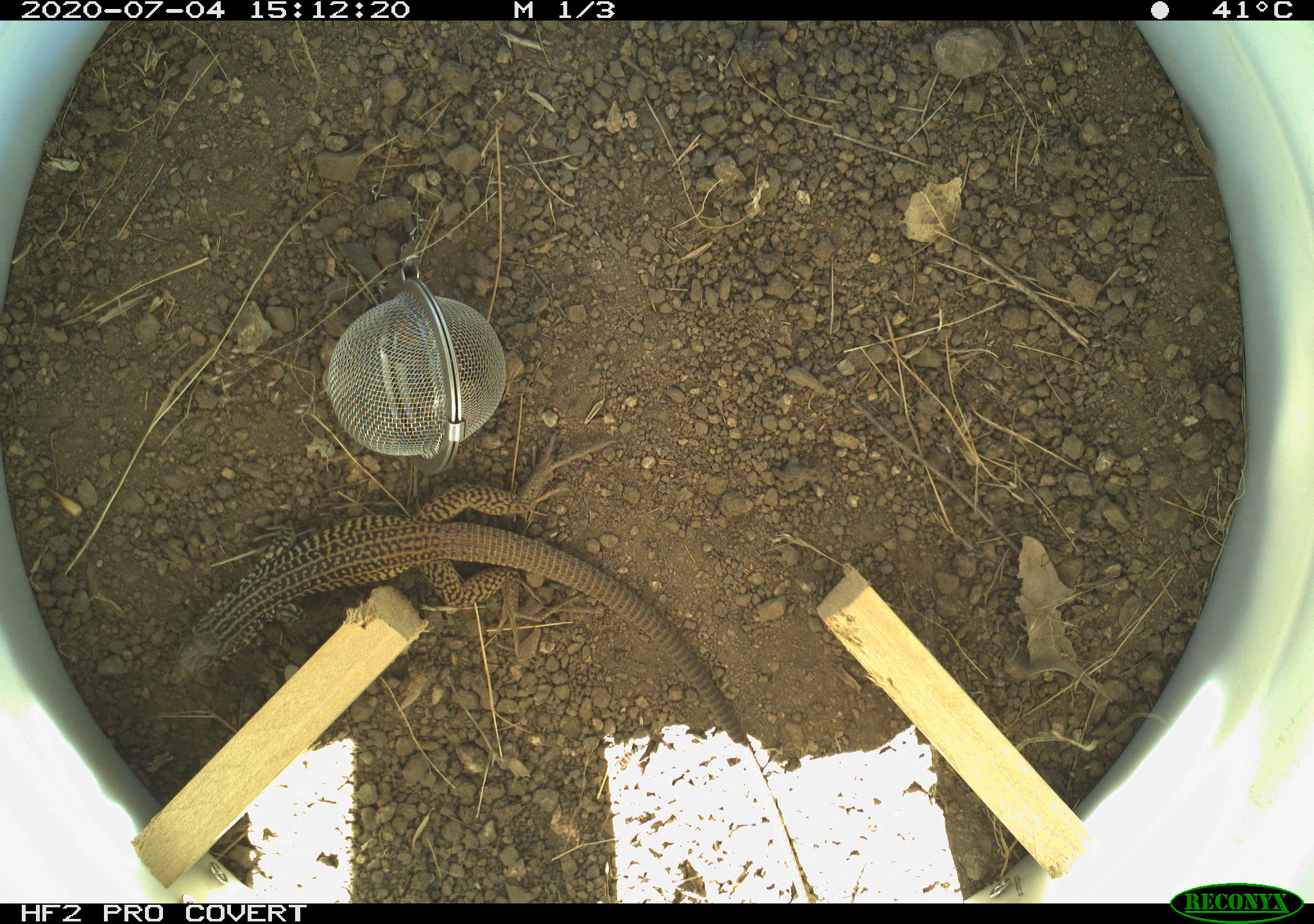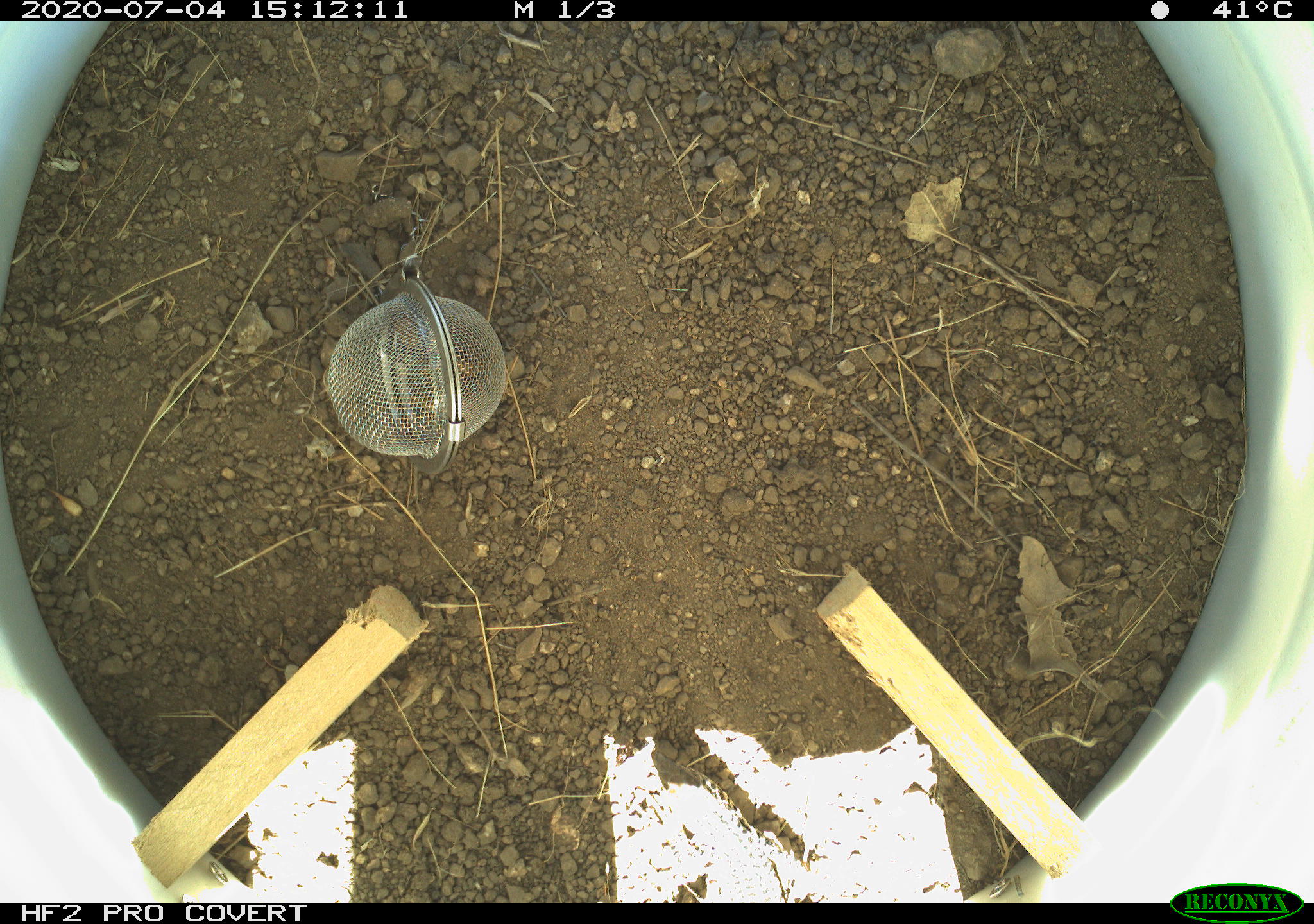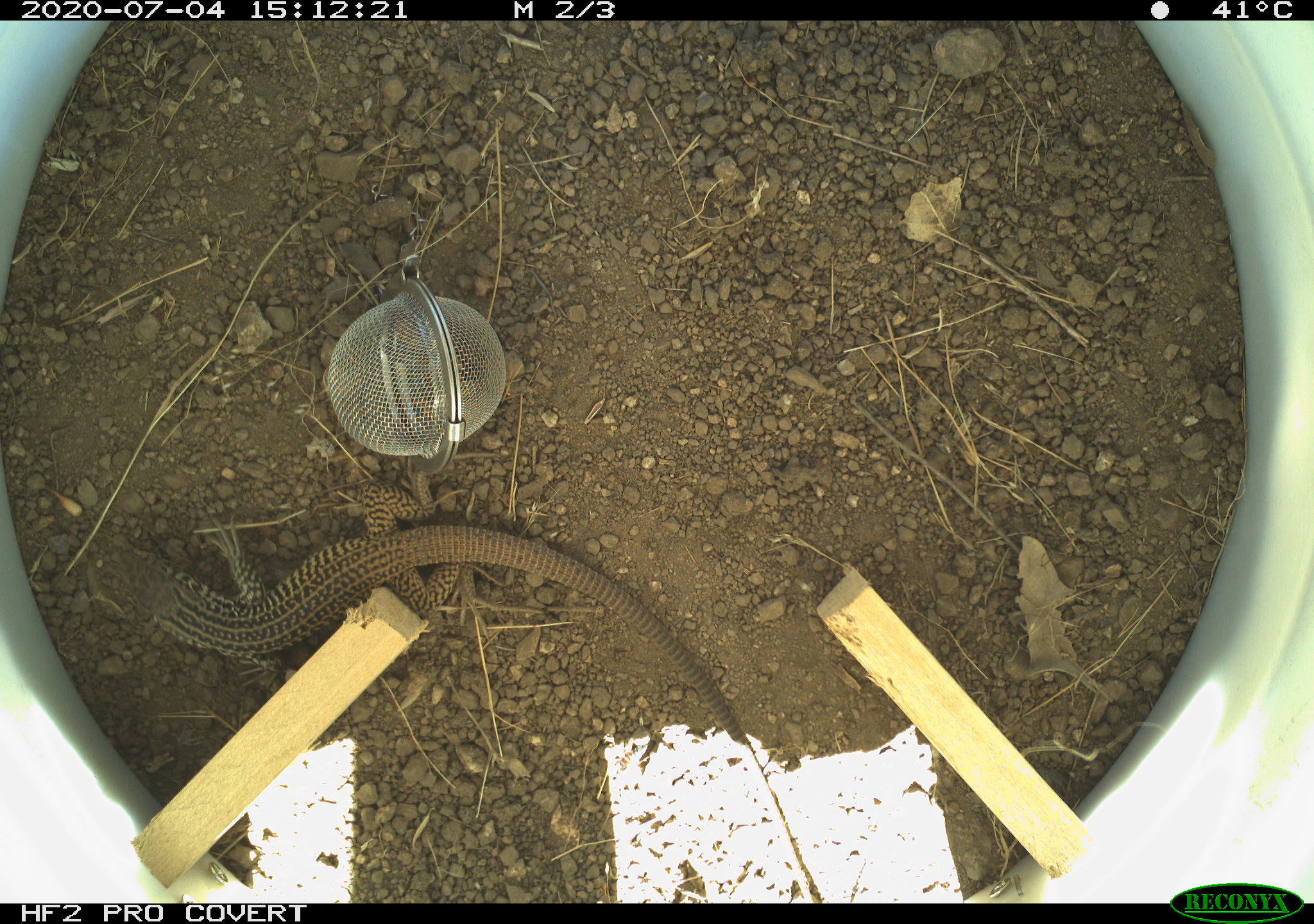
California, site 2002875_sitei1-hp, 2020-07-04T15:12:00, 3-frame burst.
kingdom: Animalia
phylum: Chordata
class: Reptilia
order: Squamata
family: Teiidae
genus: Aspidoscelis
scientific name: Aspidoscelis tigris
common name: western whiptail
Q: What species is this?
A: Western whiptail (Aspidoscelis tigris).